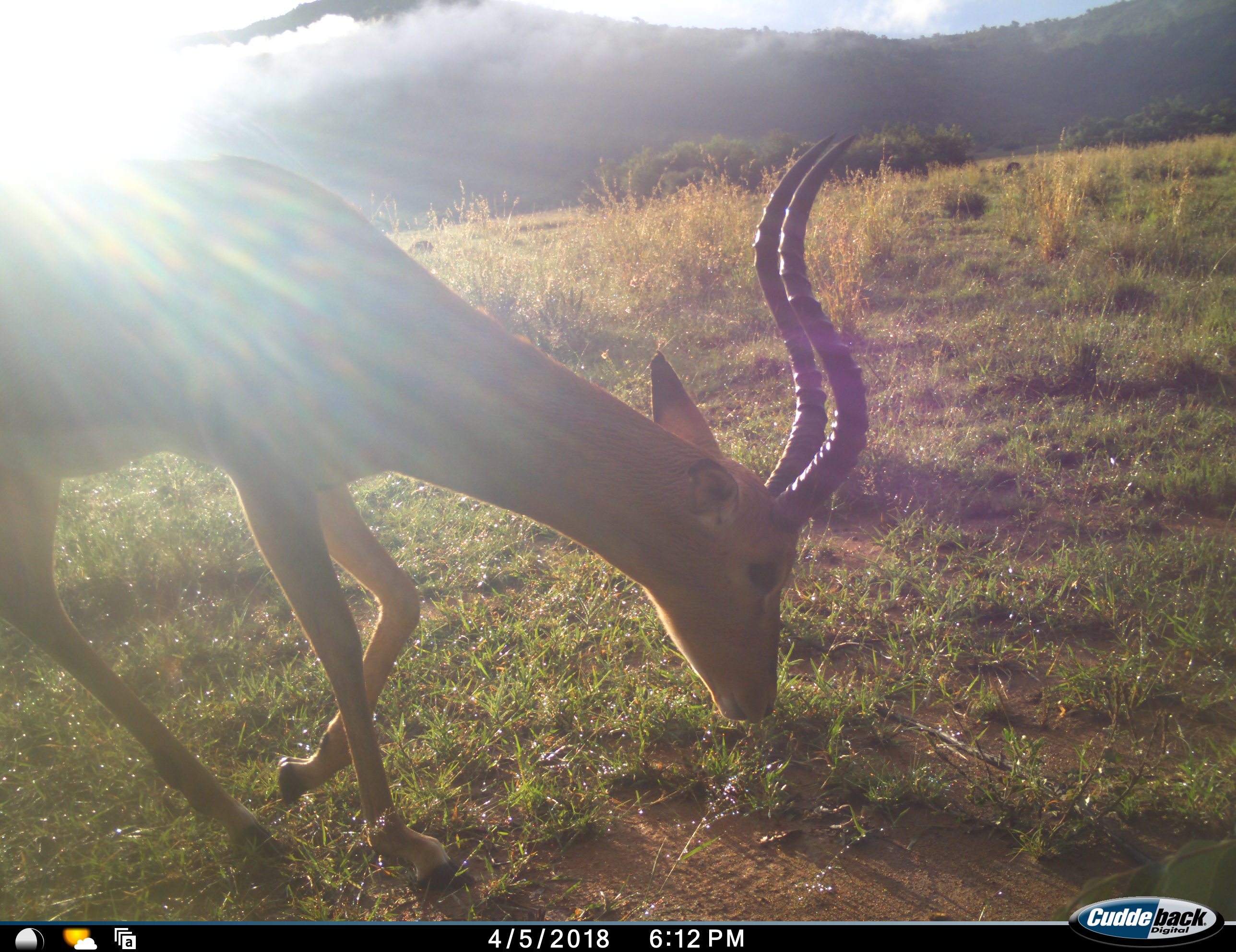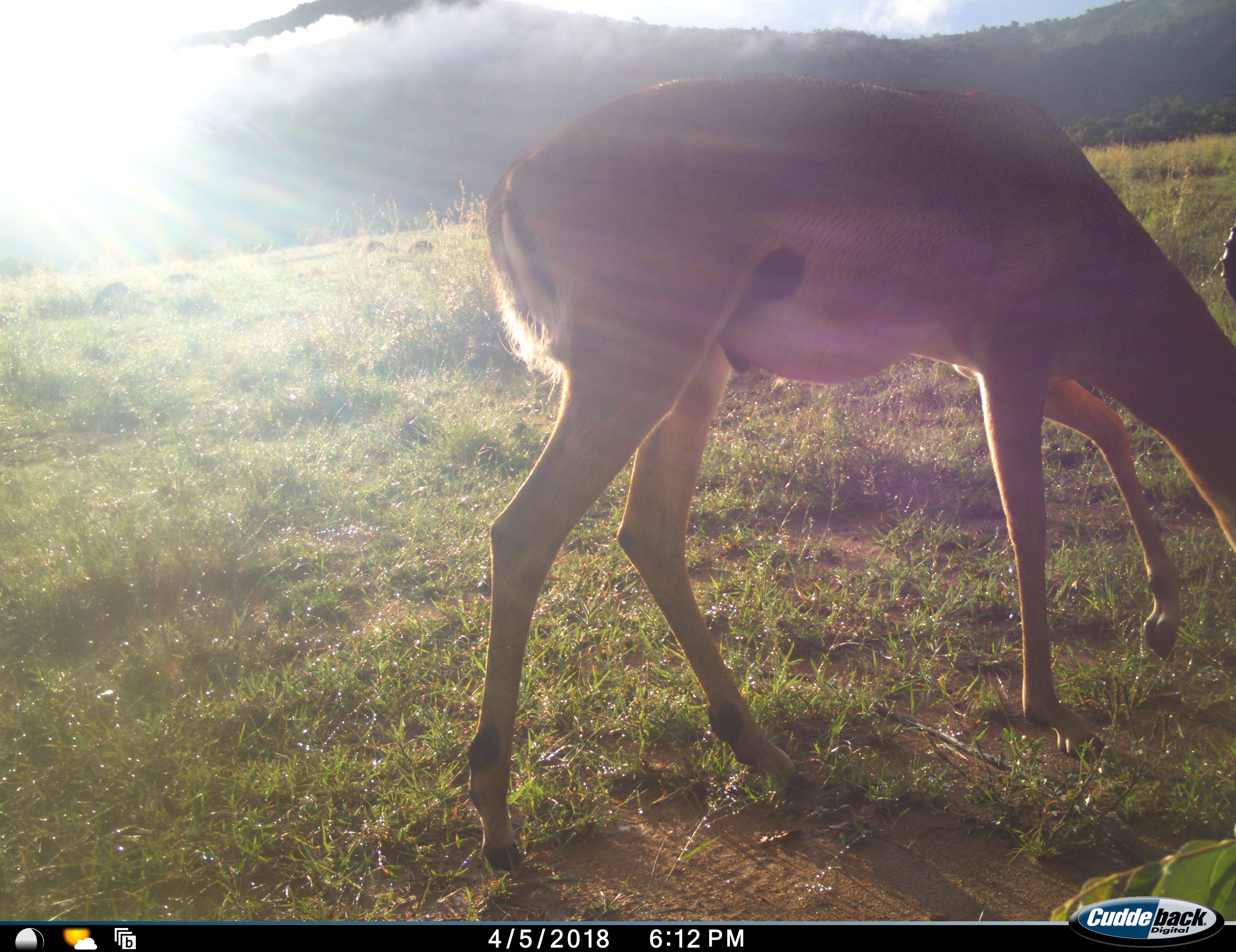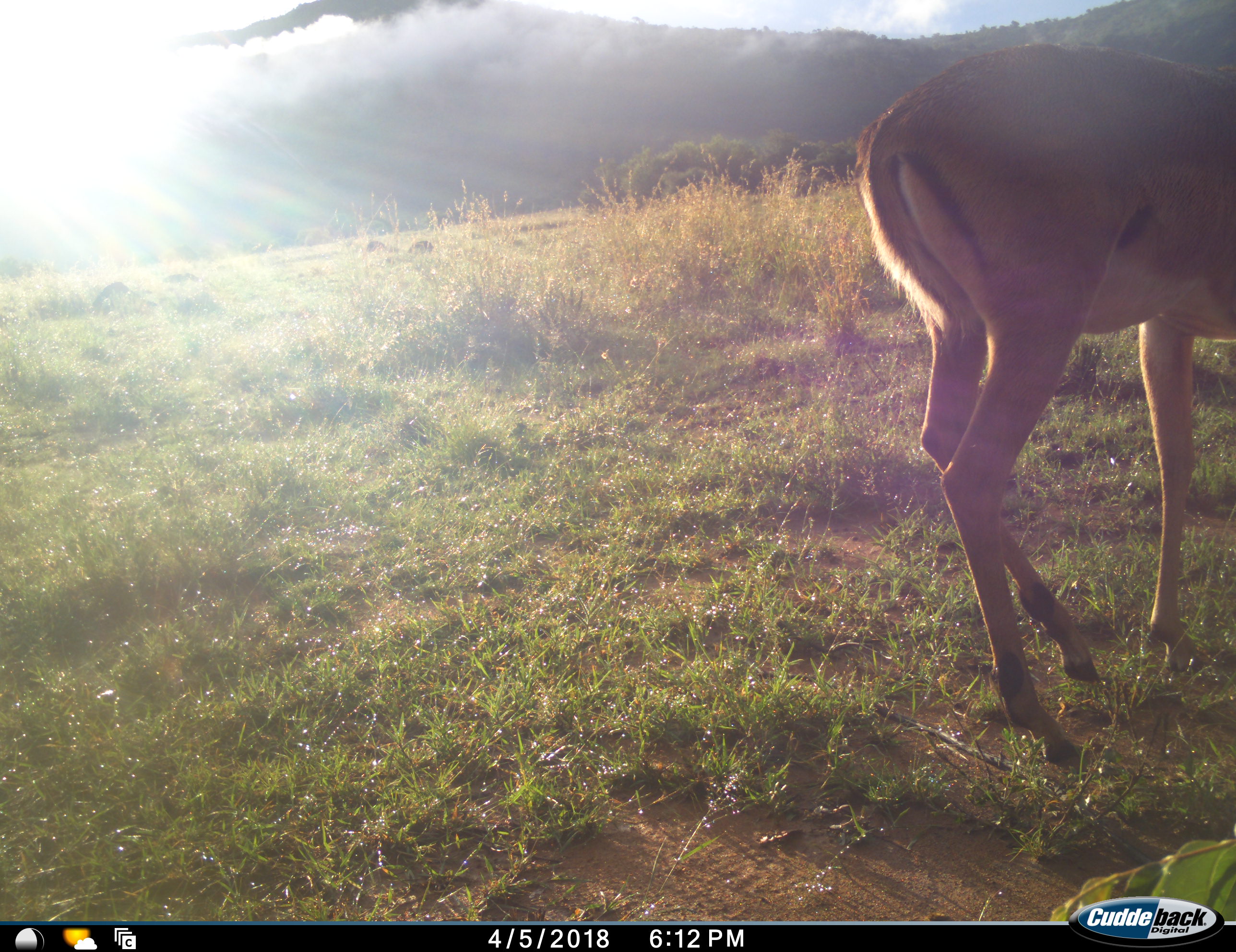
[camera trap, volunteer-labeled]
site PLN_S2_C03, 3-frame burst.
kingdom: Animalia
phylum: Chordata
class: Mammalia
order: Artiodactyla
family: Bovidae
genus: Aepyceros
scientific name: Aepyceros melampus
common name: impala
Impala (Aepyceros melampus), count 1. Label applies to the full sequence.